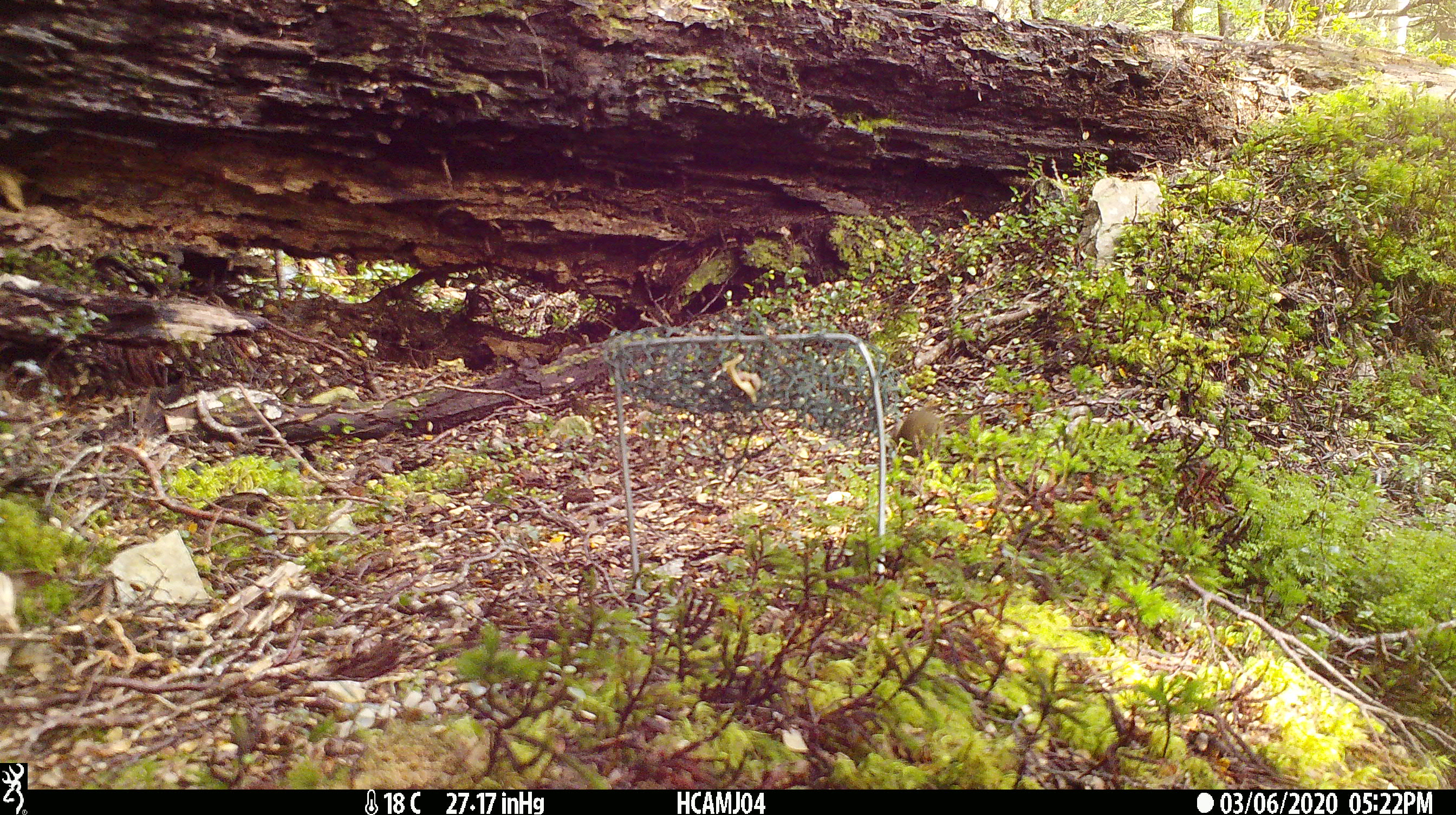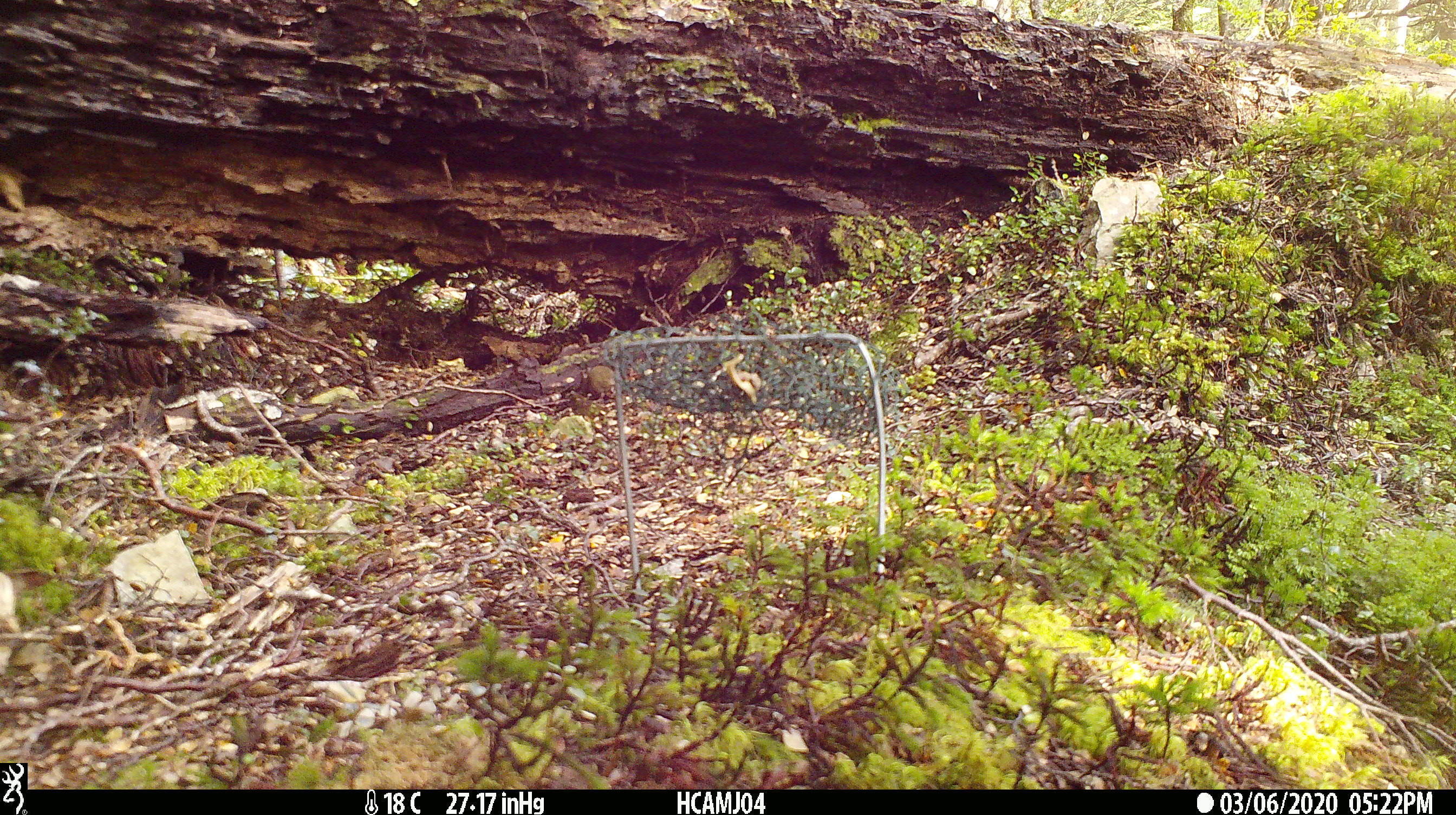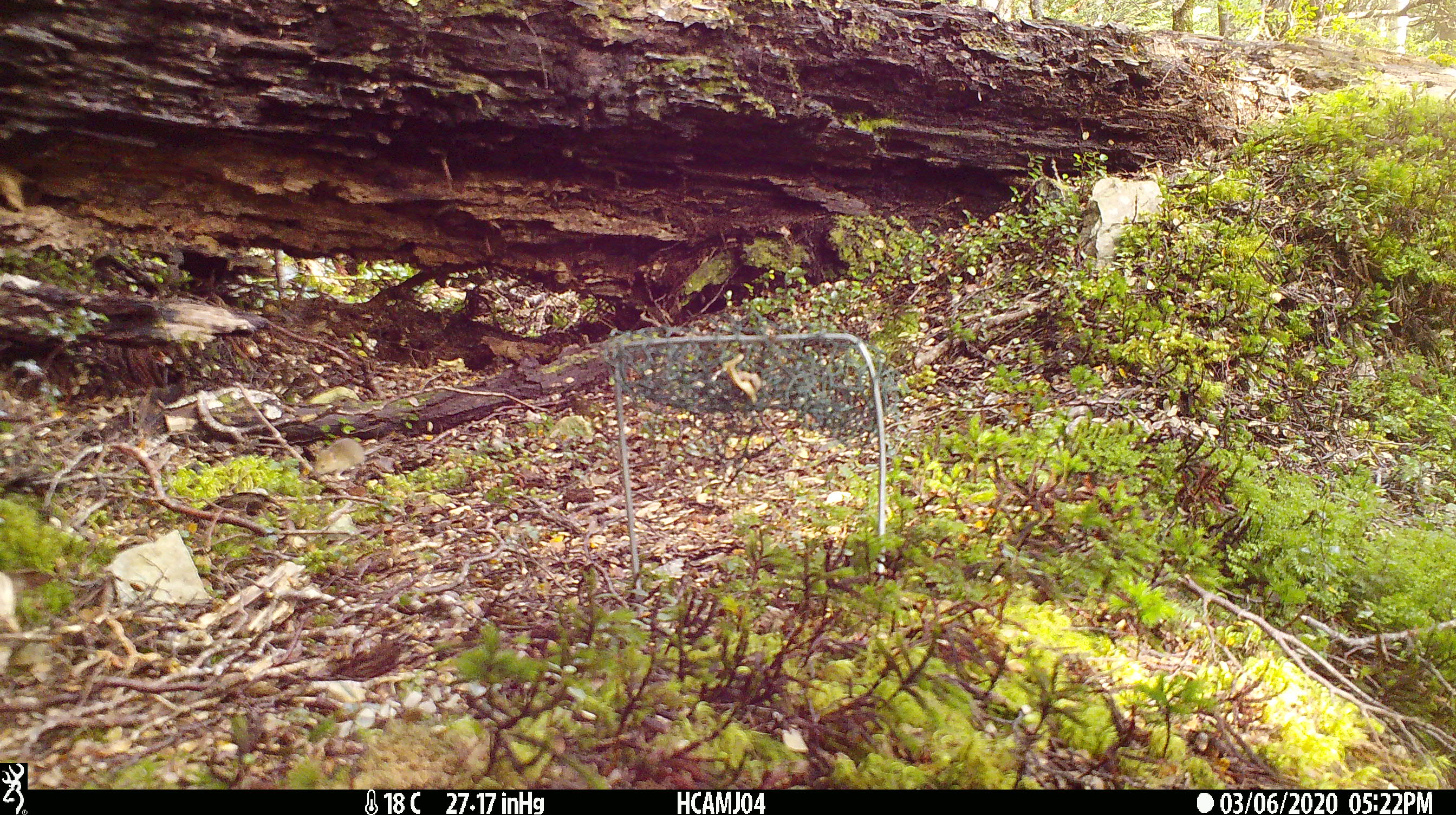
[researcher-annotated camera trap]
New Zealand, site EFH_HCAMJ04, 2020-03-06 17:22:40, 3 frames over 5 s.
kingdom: Animalia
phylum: Chordata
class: Mammalia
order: Rodentia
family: Muridae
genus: Mus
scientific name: Mus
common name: mouse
Mouse (Mus).